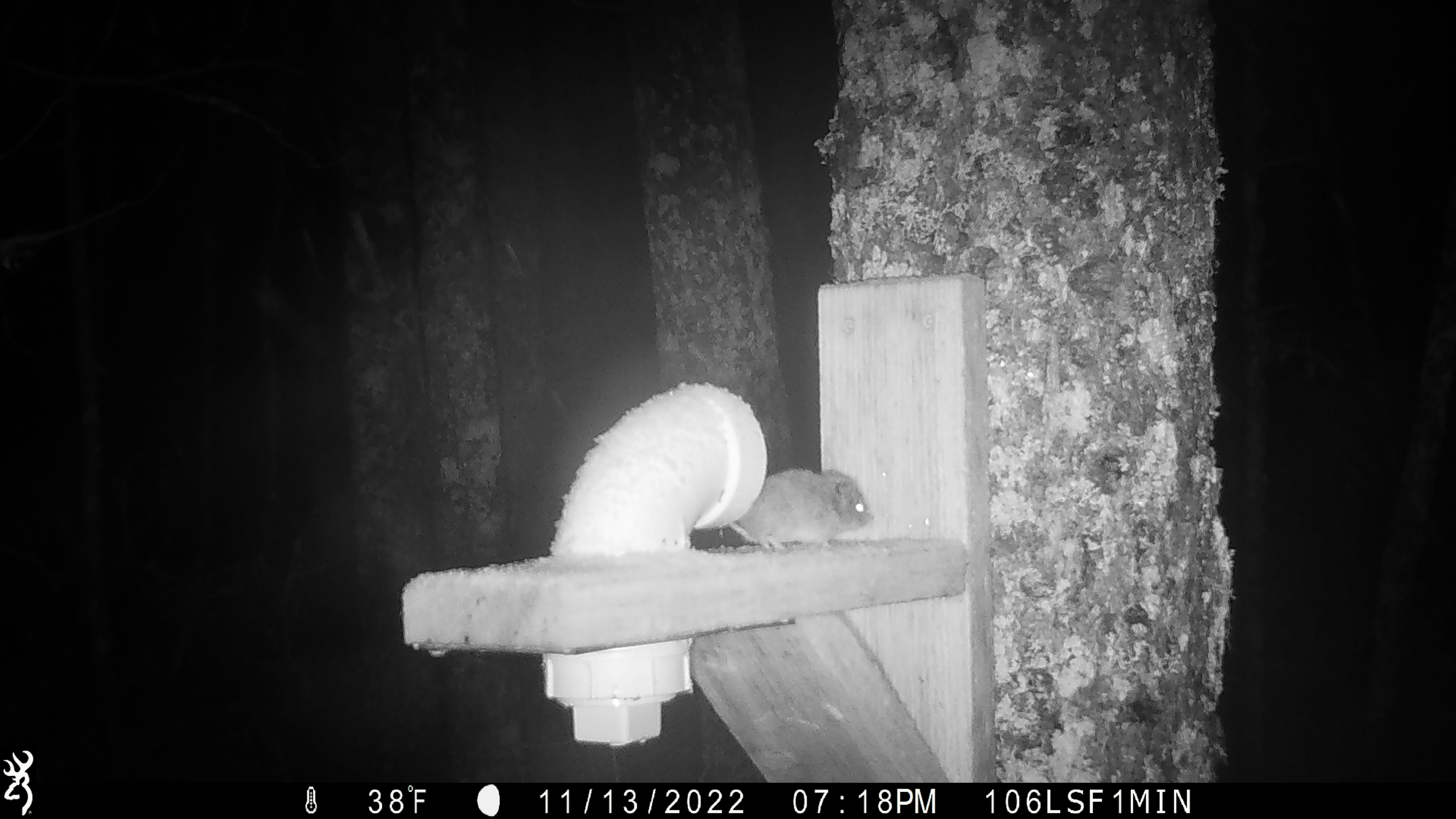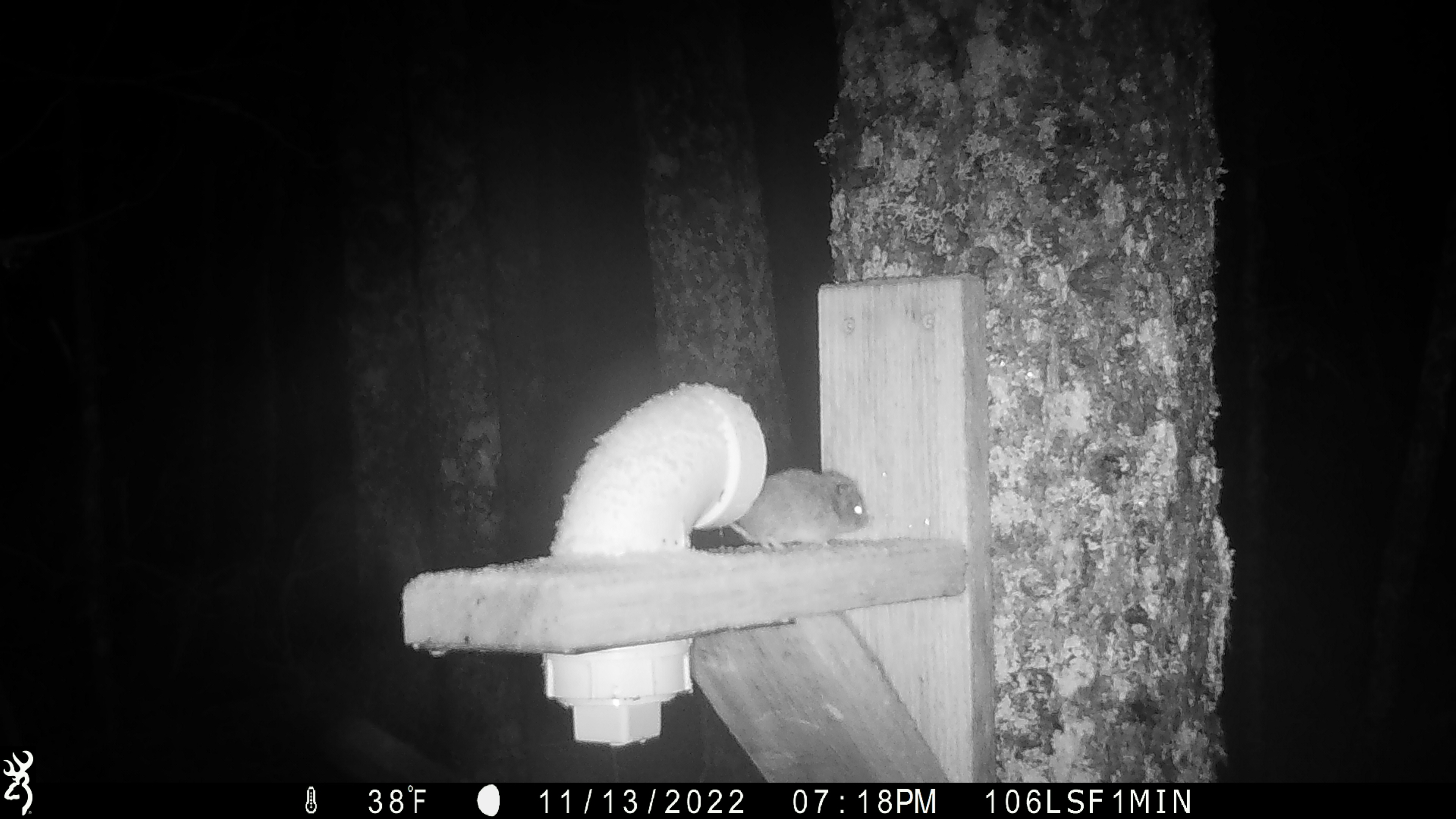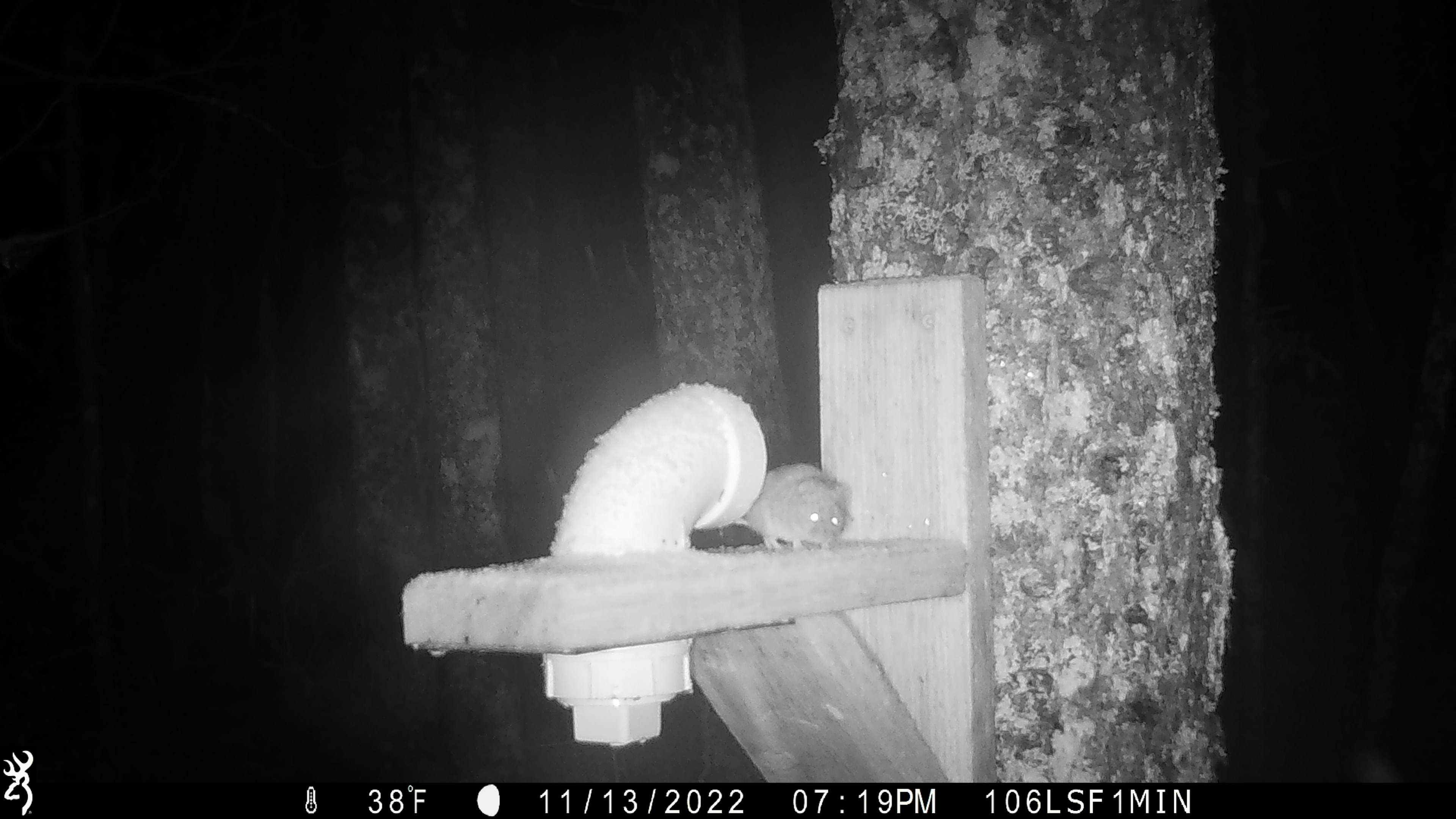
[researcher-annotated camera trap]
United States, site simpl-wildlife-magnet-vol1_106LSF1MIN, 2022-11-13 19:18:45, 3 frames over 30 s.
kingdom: Animalia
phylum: Chordata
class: Mammalia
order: Rodentia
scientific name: Rodentia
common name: mouse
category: mouse sp.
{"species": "mouse sp. (mouse) (Rodentia)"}